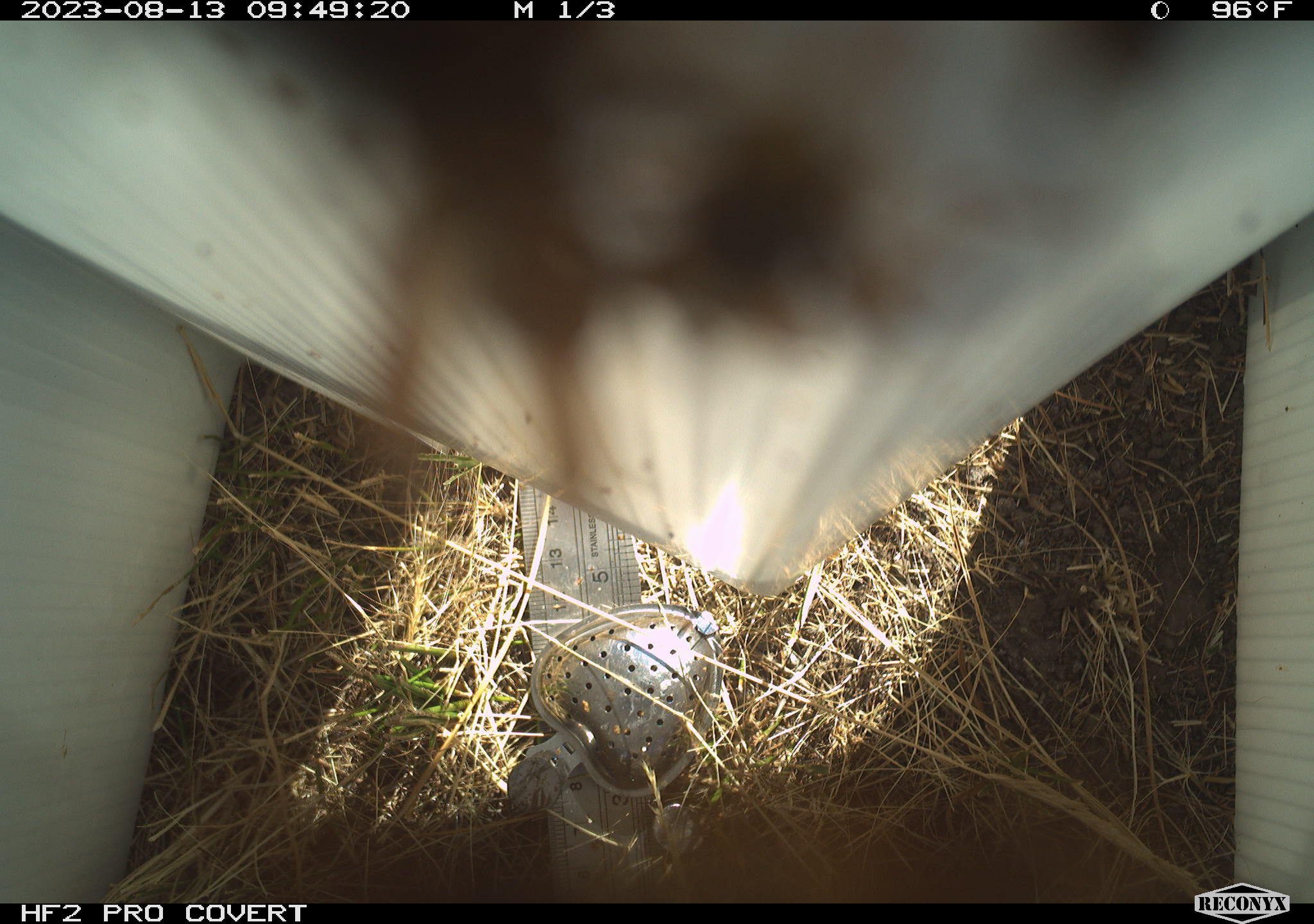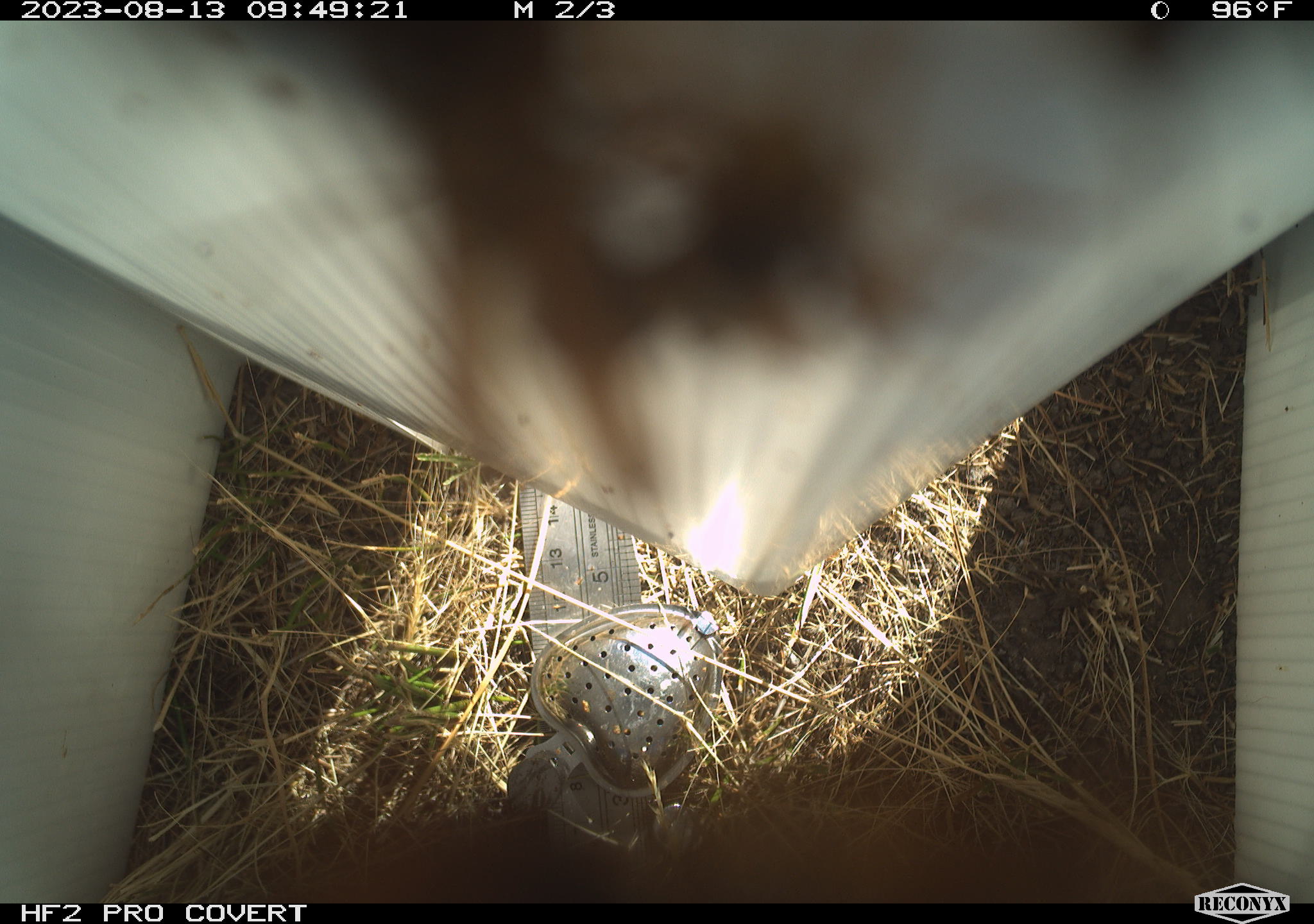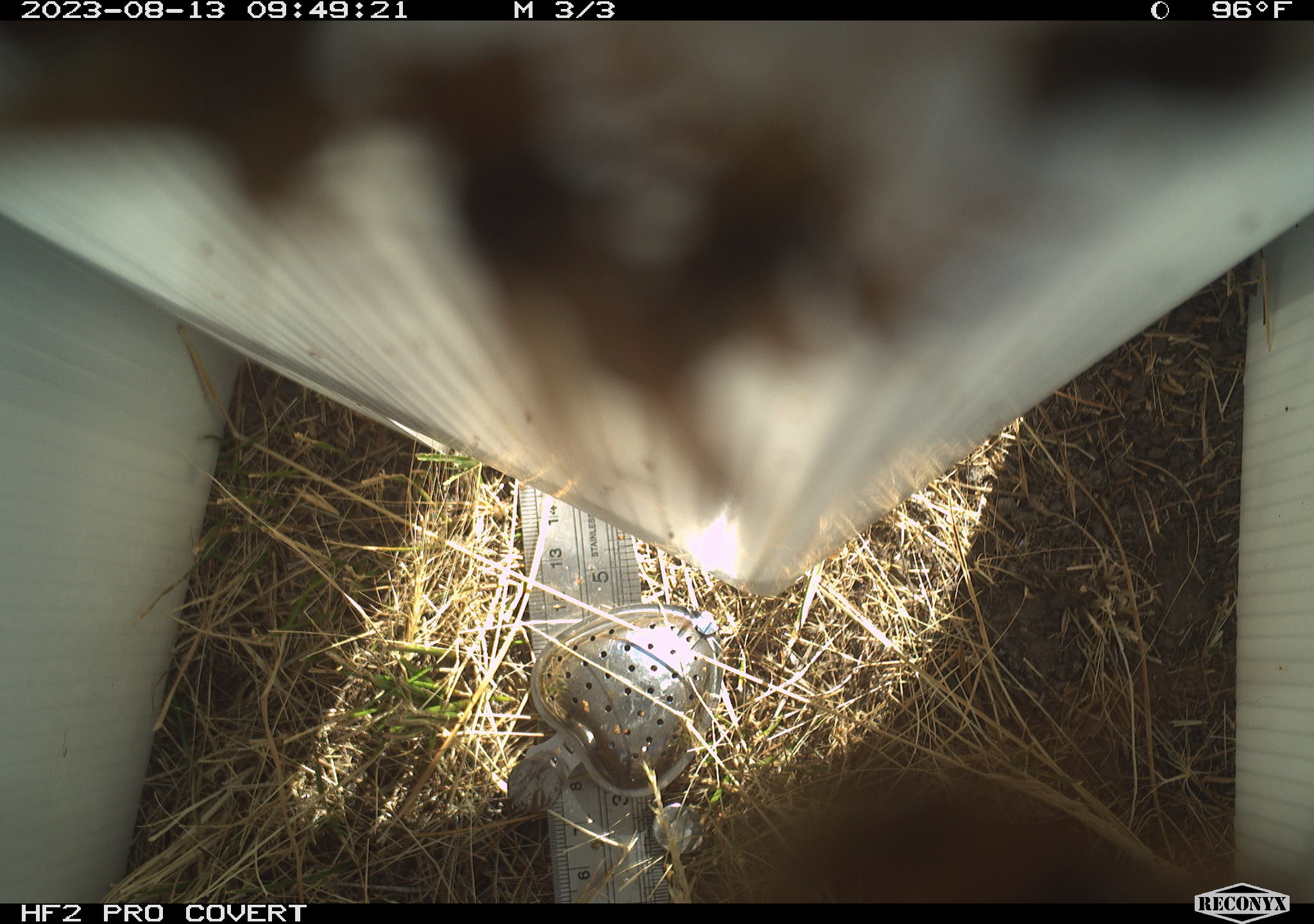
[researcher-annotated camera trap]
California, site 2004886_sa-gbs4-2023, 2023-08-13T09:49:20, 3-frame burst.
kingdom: Animalia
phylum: Arthropoda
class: Insecta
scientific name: Insecta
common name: insect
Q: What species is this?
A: Insect (Insecta).